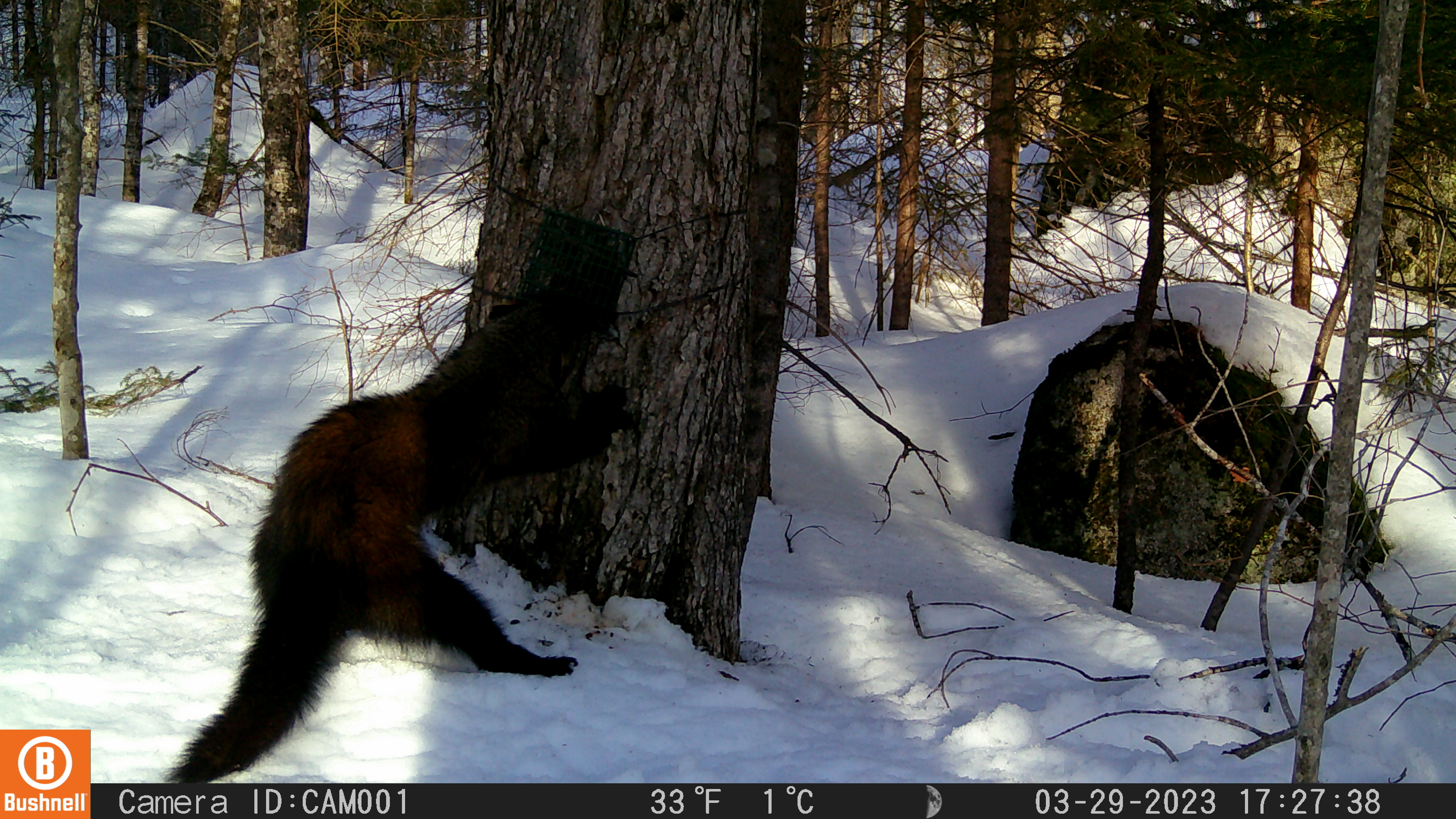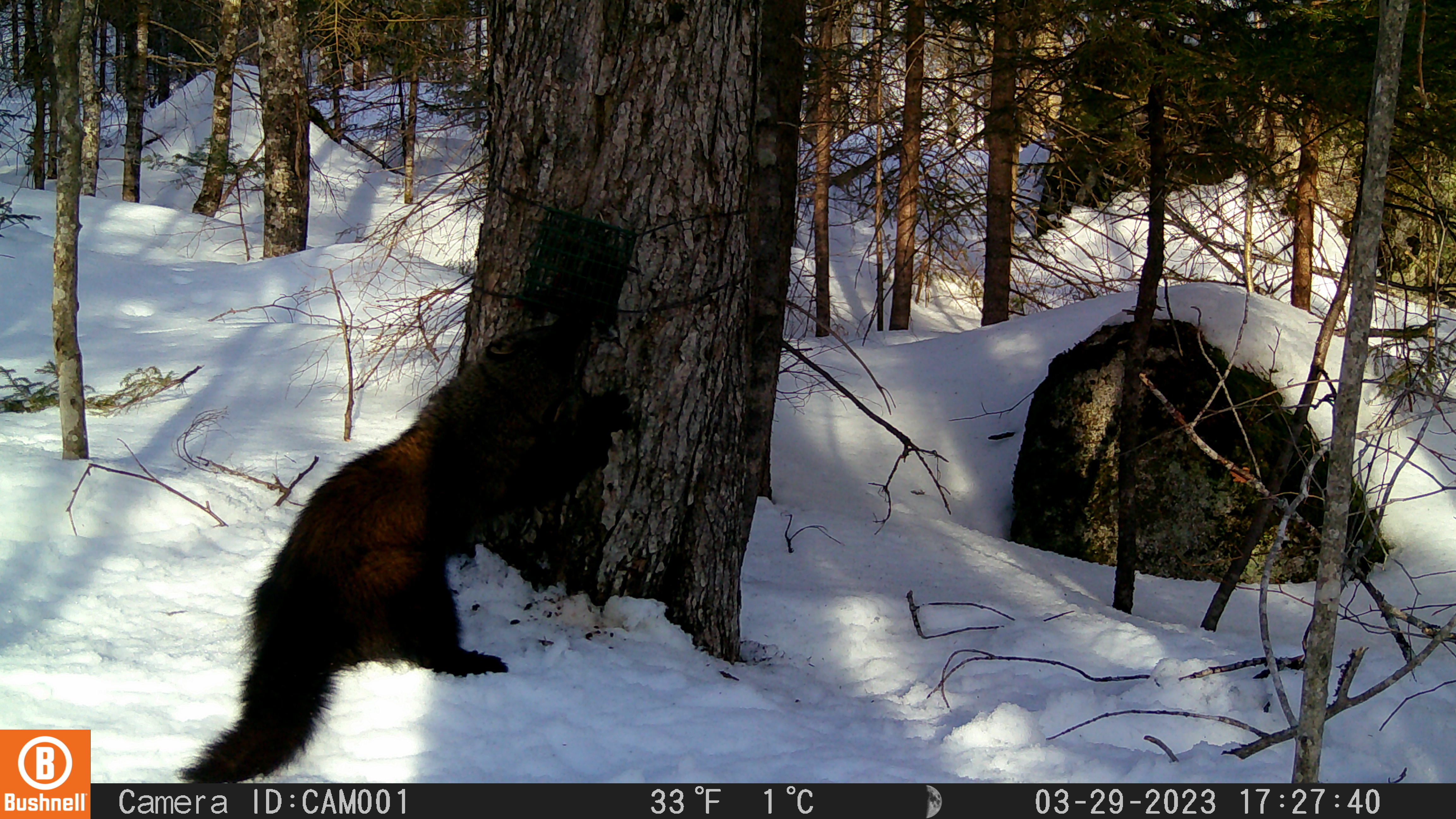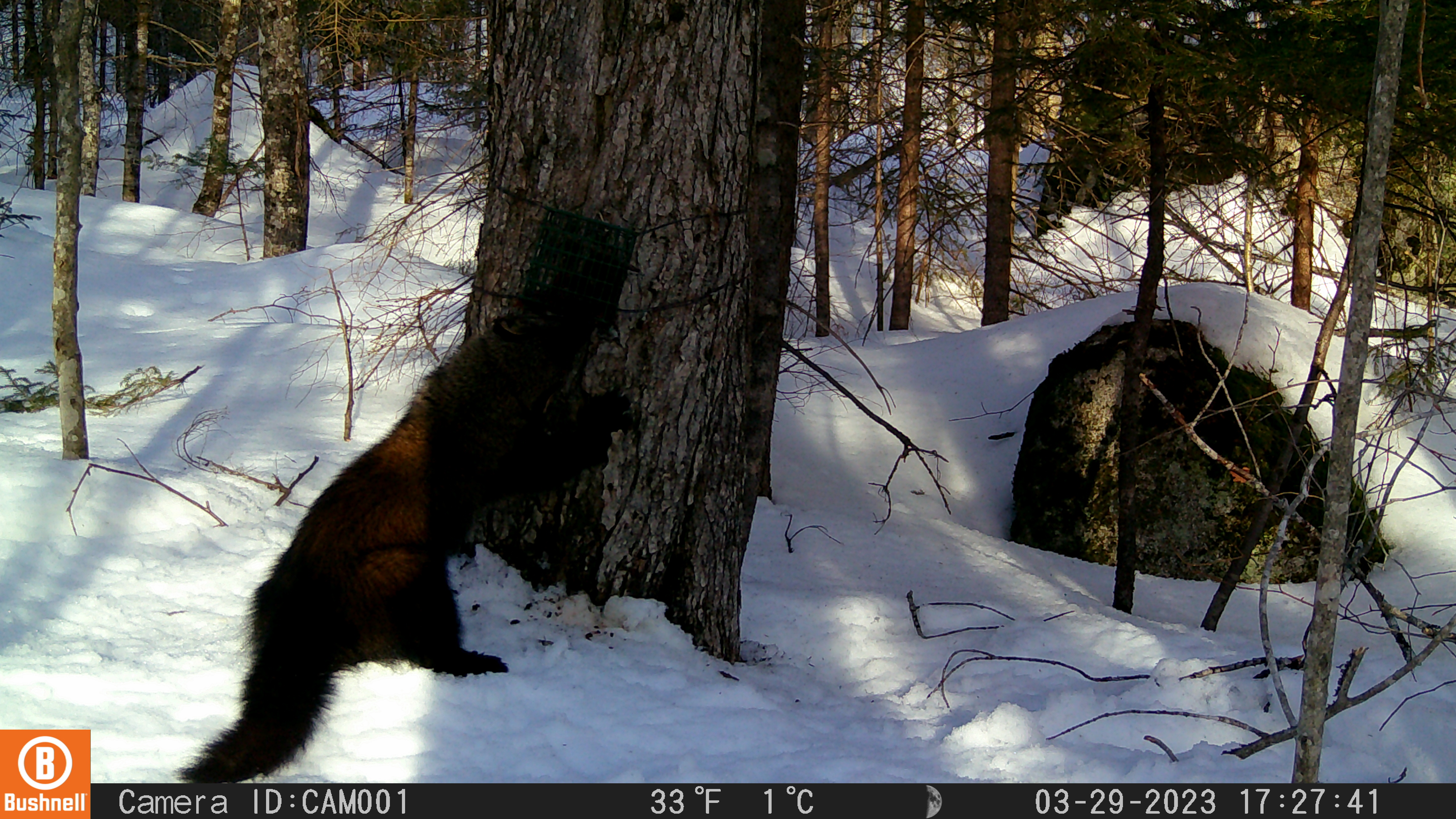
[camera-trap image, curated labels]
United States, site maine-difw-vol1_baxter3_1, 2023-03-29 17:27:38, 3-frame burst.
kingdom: Animalia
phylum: Chordata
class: Mammalia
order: Carnivora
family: Mustelidae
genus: Pekania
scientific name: Pekania pennanti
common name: fisher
Fisher (Pekania pennanti).